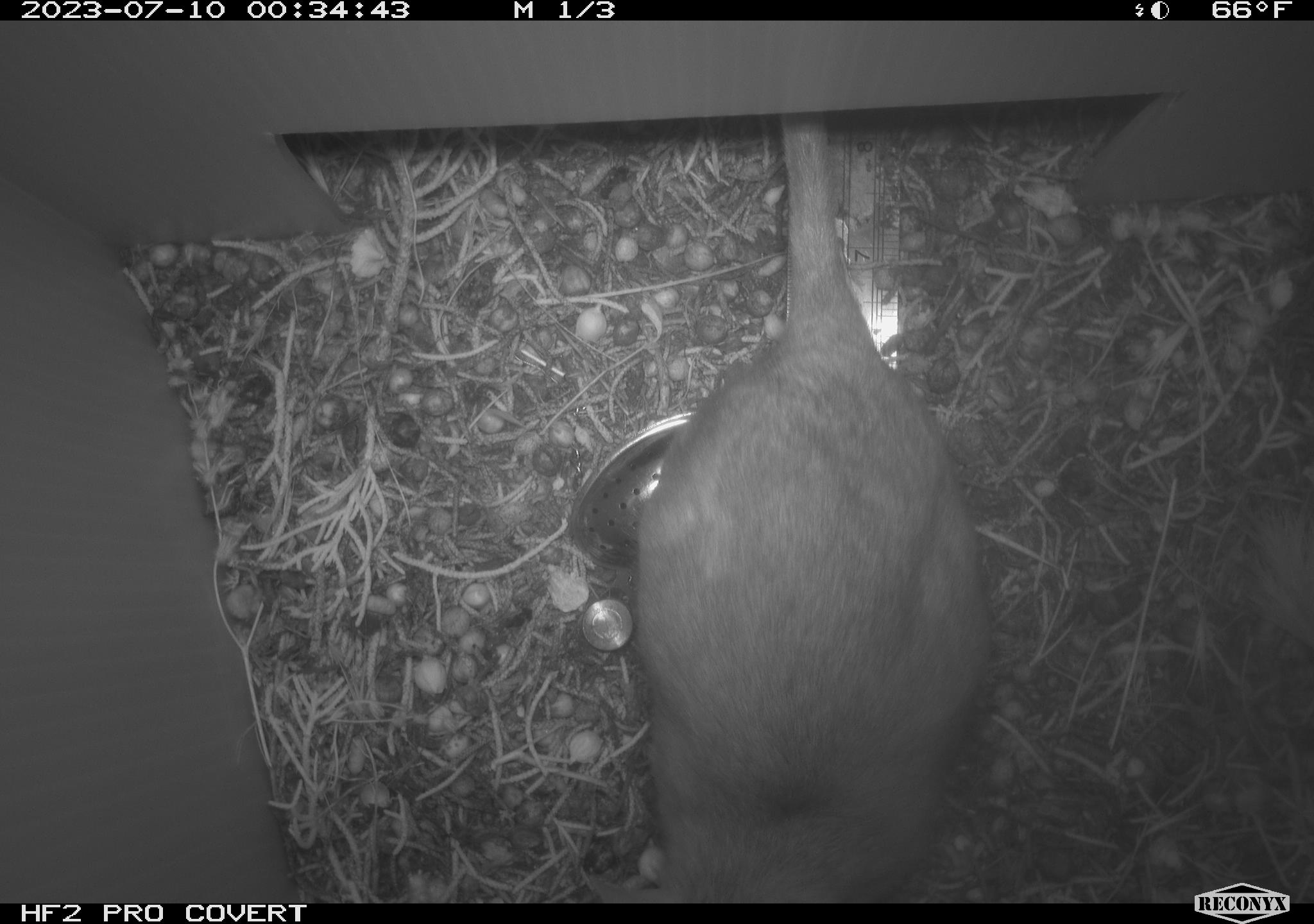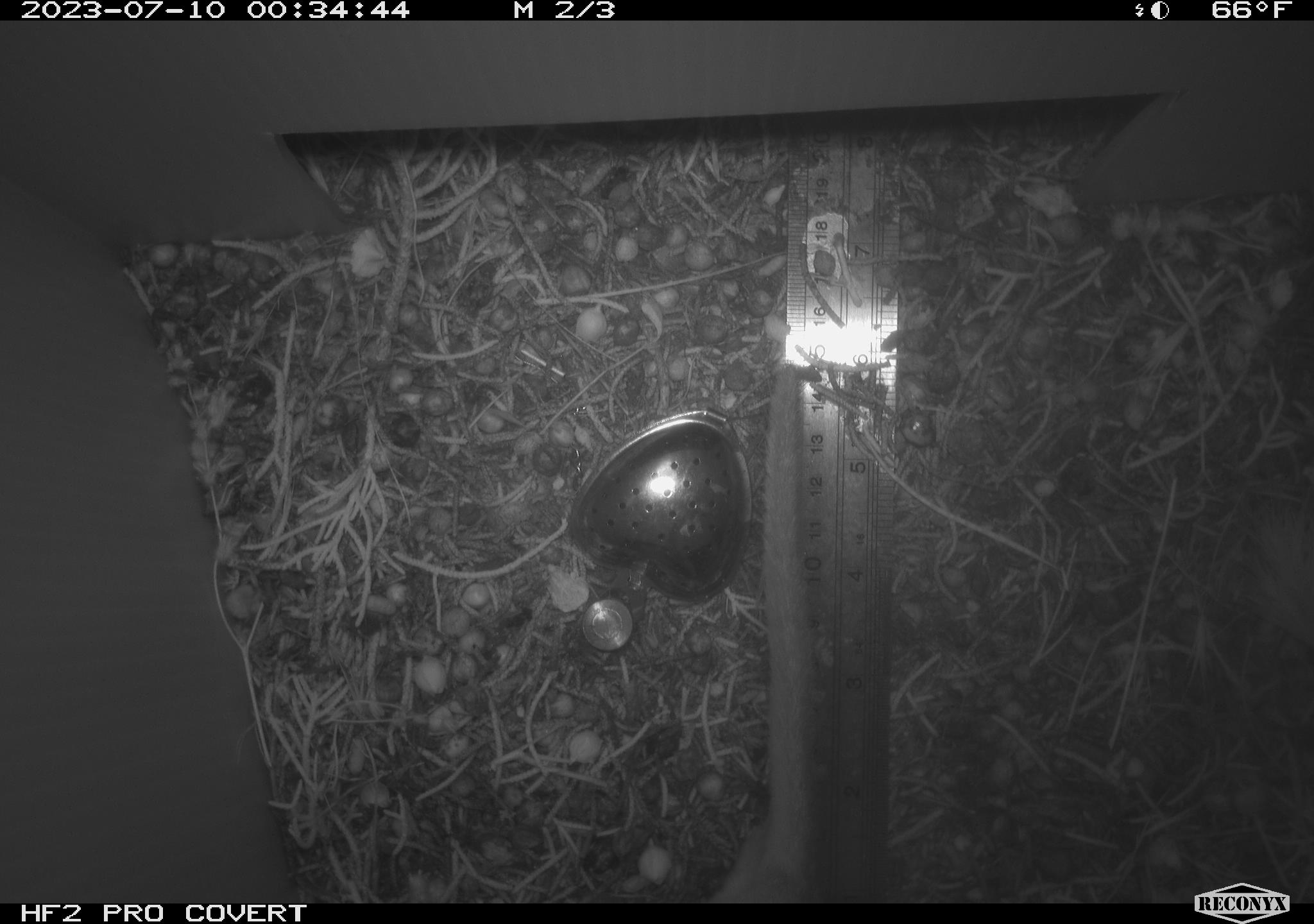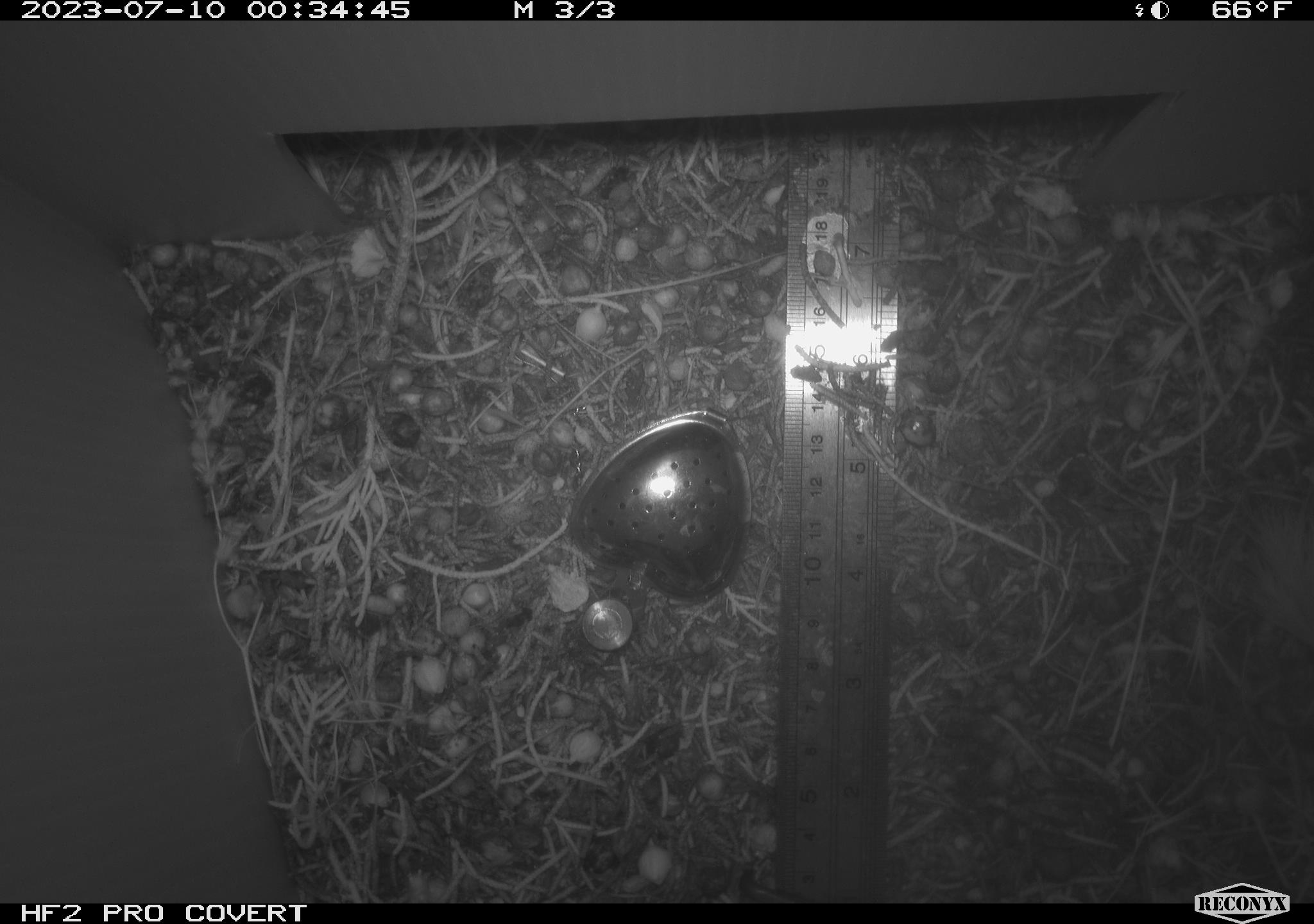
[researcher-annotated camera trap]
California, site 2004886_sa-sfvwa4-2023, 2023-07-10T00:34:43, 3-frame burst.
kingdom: Animalia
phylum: Chordata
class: Mammalia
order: Rodentia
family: Cricetidae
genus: Neotoma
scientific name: Neotoma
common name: pack rat or woodrat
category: neotoma species